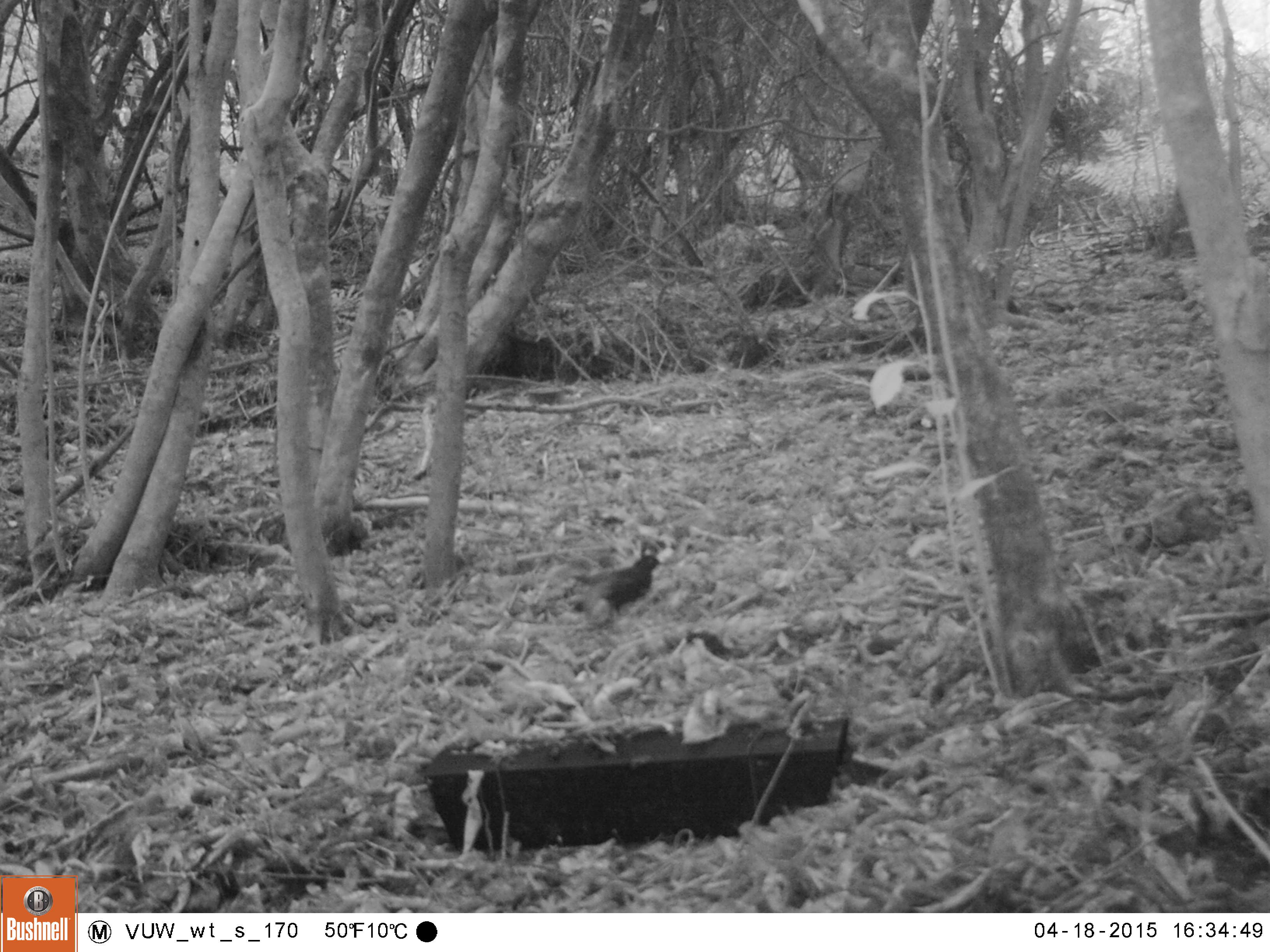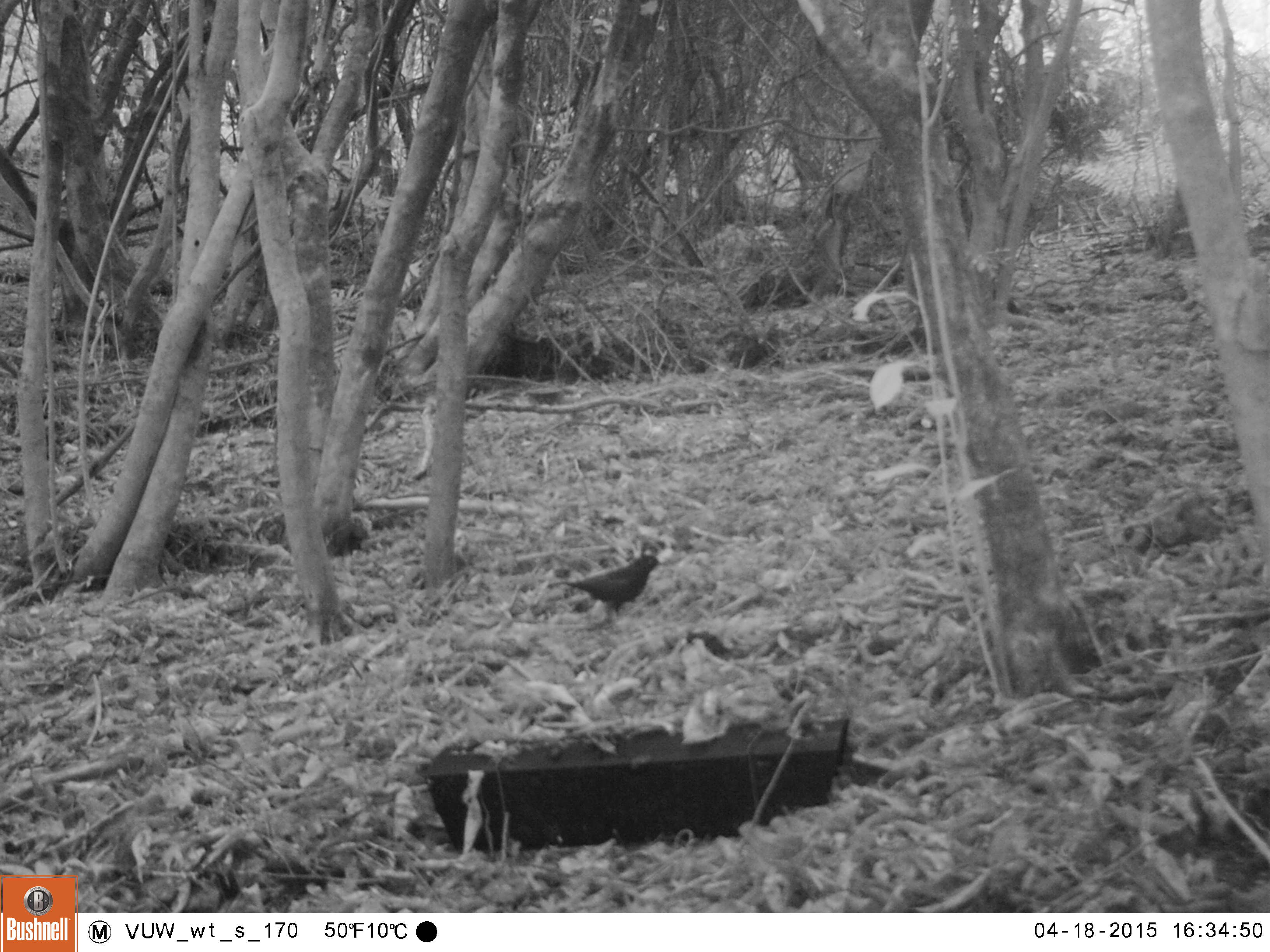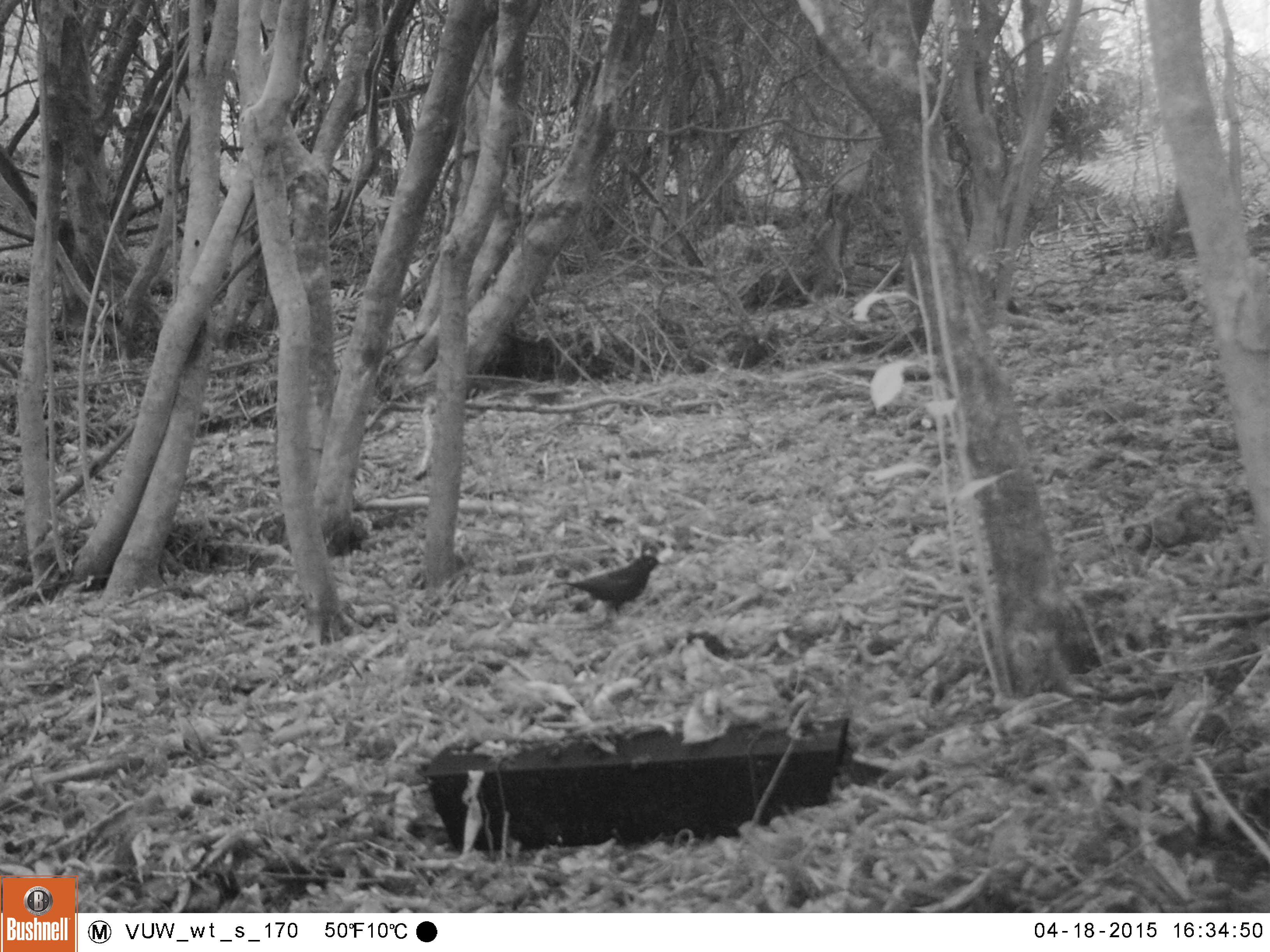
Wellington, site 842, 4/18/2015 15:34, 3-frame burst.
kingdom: Animalia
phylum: Chordata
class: Aves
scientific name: Aves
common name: bird